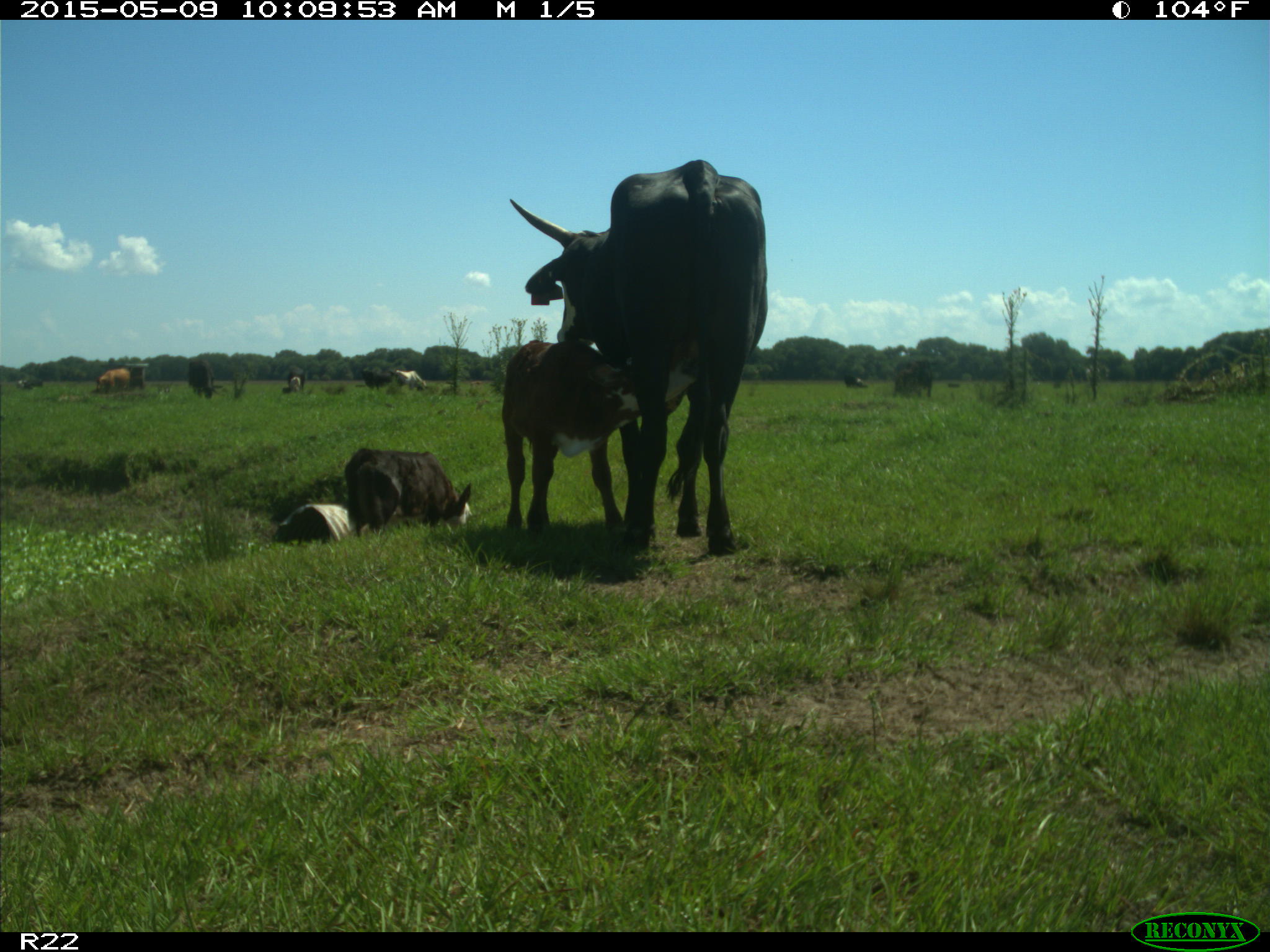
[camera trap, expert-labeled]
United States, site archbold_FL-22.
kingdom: Animalia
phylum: Chordata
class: Mammalia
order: Artiodactyla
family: Bovidae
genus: Bos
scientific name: Bos taurus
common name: domestic cow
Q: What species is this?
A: Bos taurus (domestic cow).